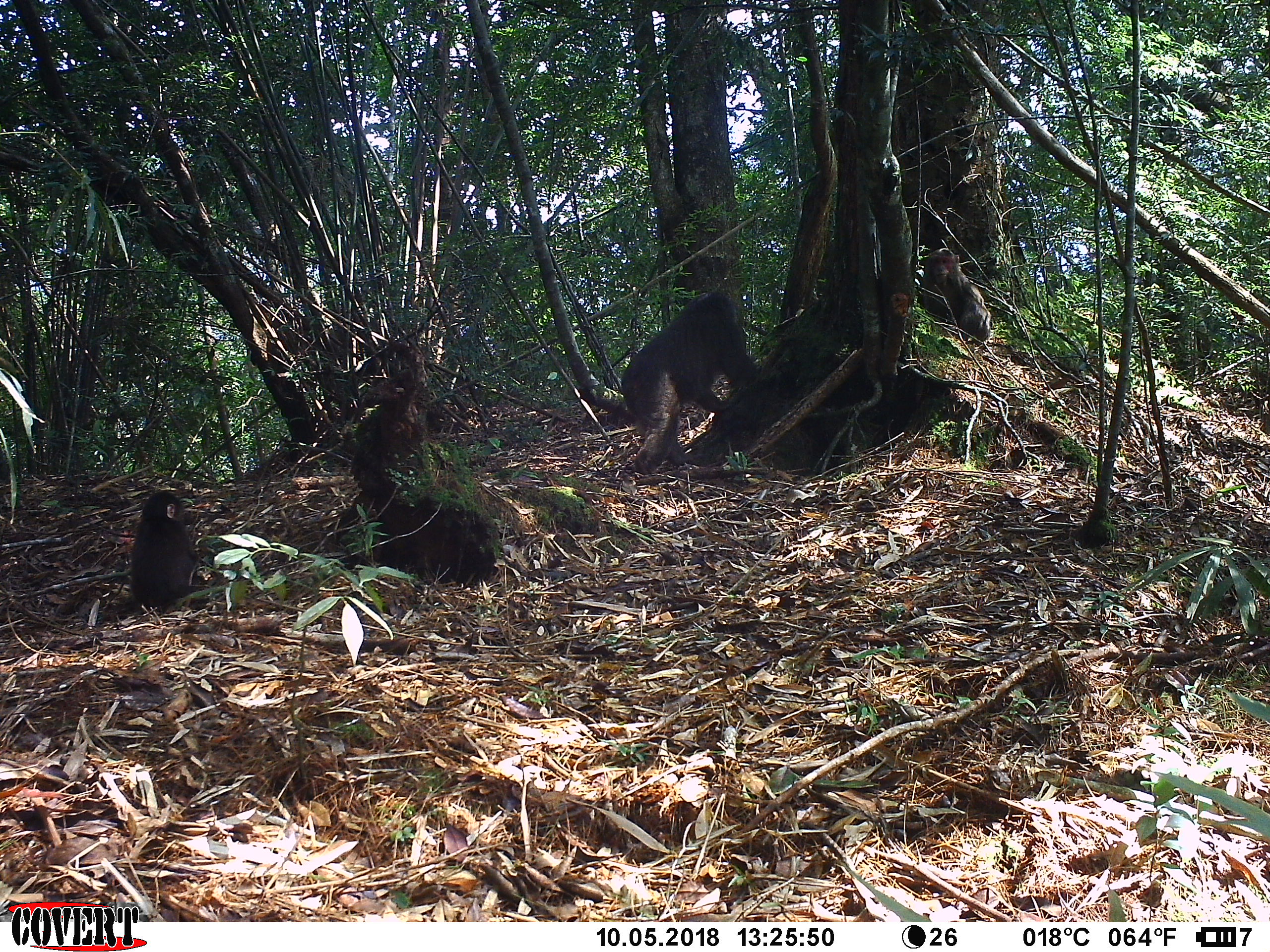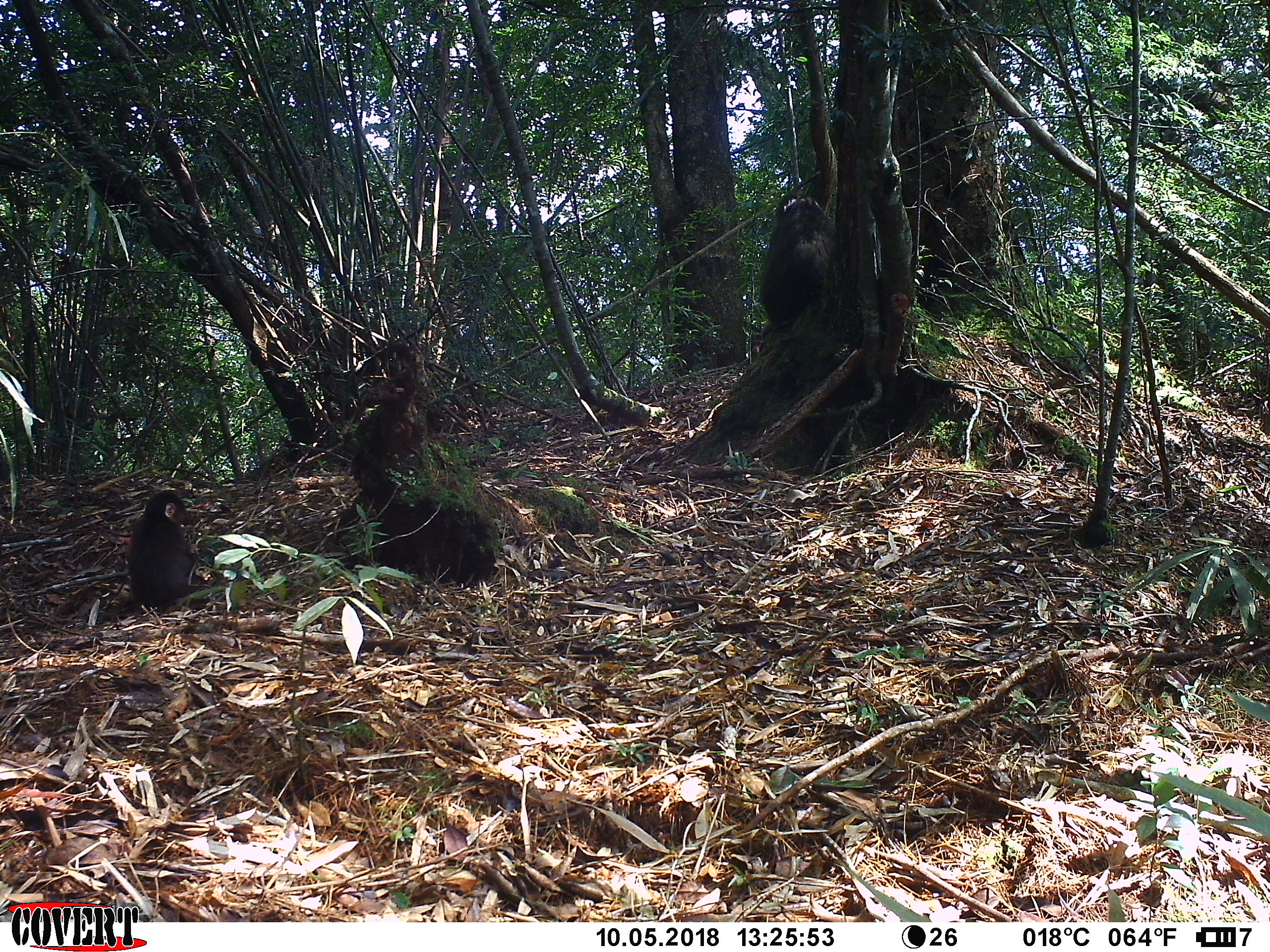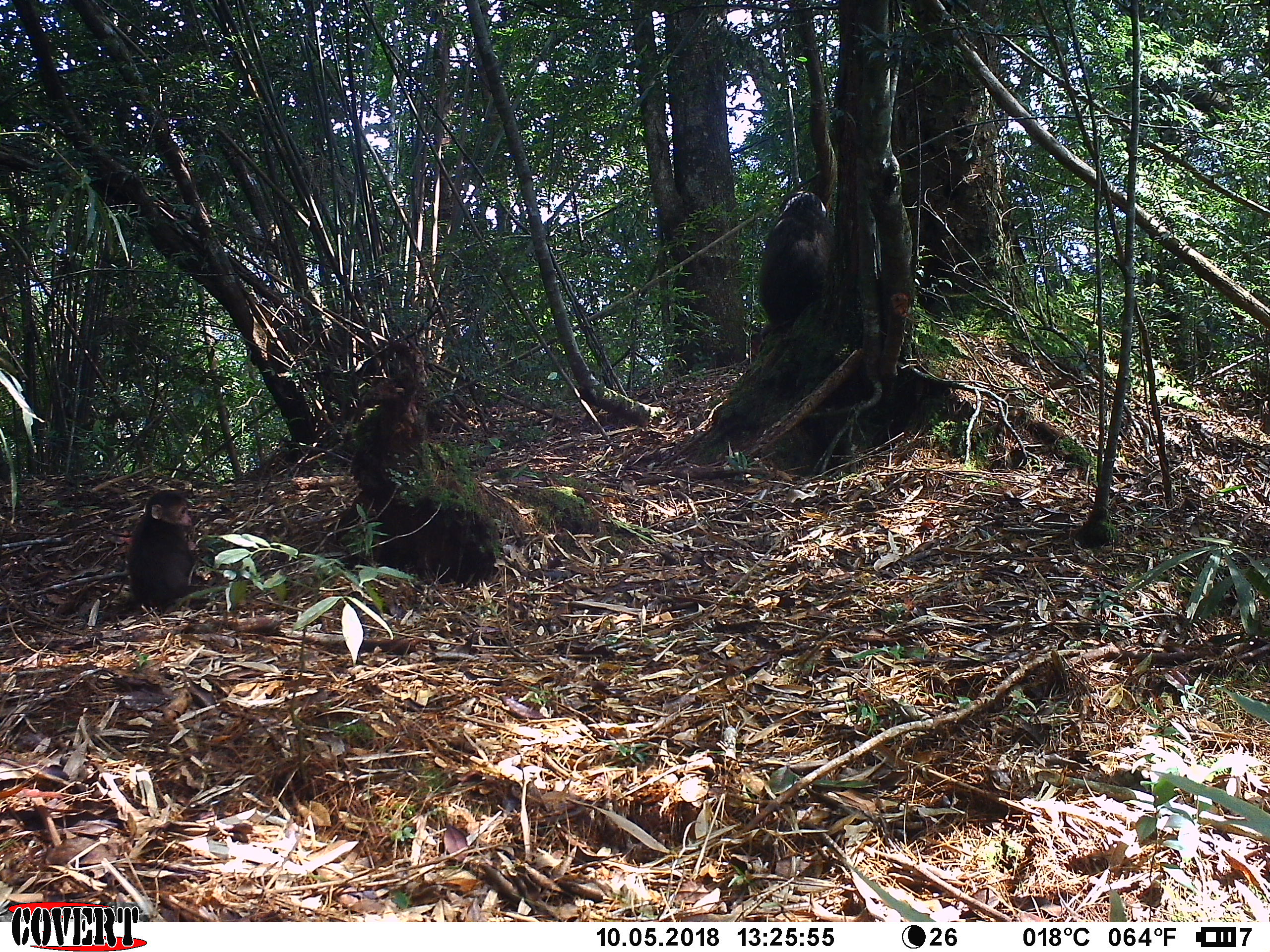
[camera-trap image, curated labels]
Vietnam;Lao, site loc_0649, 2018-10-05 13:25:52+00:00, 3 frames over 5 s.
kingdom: Animalia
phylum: Chordata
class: Mammalia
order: Primates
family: Cercopithecidae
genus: Macaca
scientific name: Macaca arctoides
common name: stump-tailed macaque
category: stump tailed macaque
Stump tailed macaque (stump-tailed macaque) (Macaca arctoides). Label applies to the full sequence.